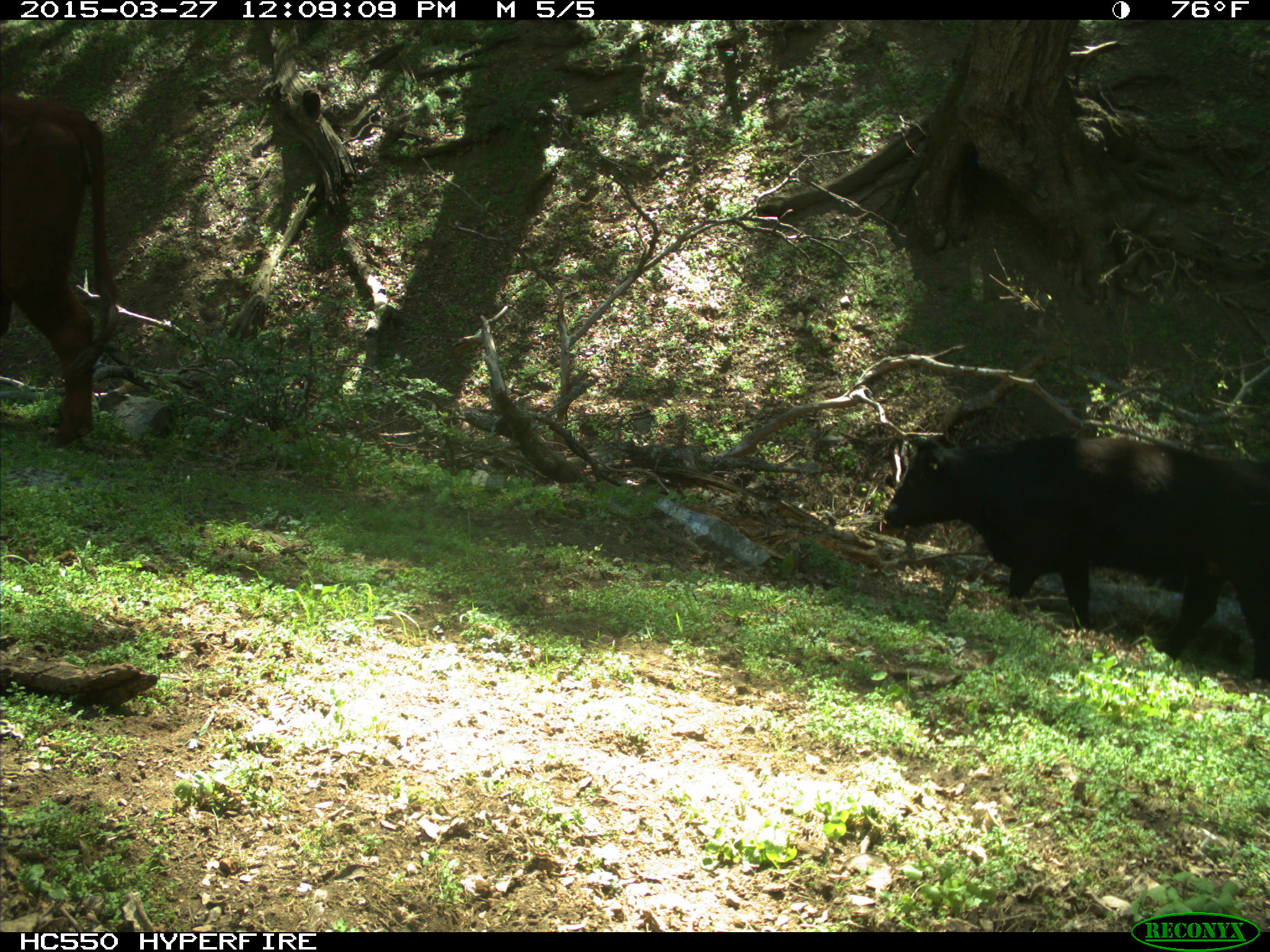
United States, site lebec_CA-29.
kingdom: Animalia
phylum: Chordata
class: Mammalia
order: Artiodactyla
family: Bovidae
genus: Bos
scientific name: Bos taurus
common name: domestic cow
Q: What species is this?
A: Bos taurus (domestic cow).